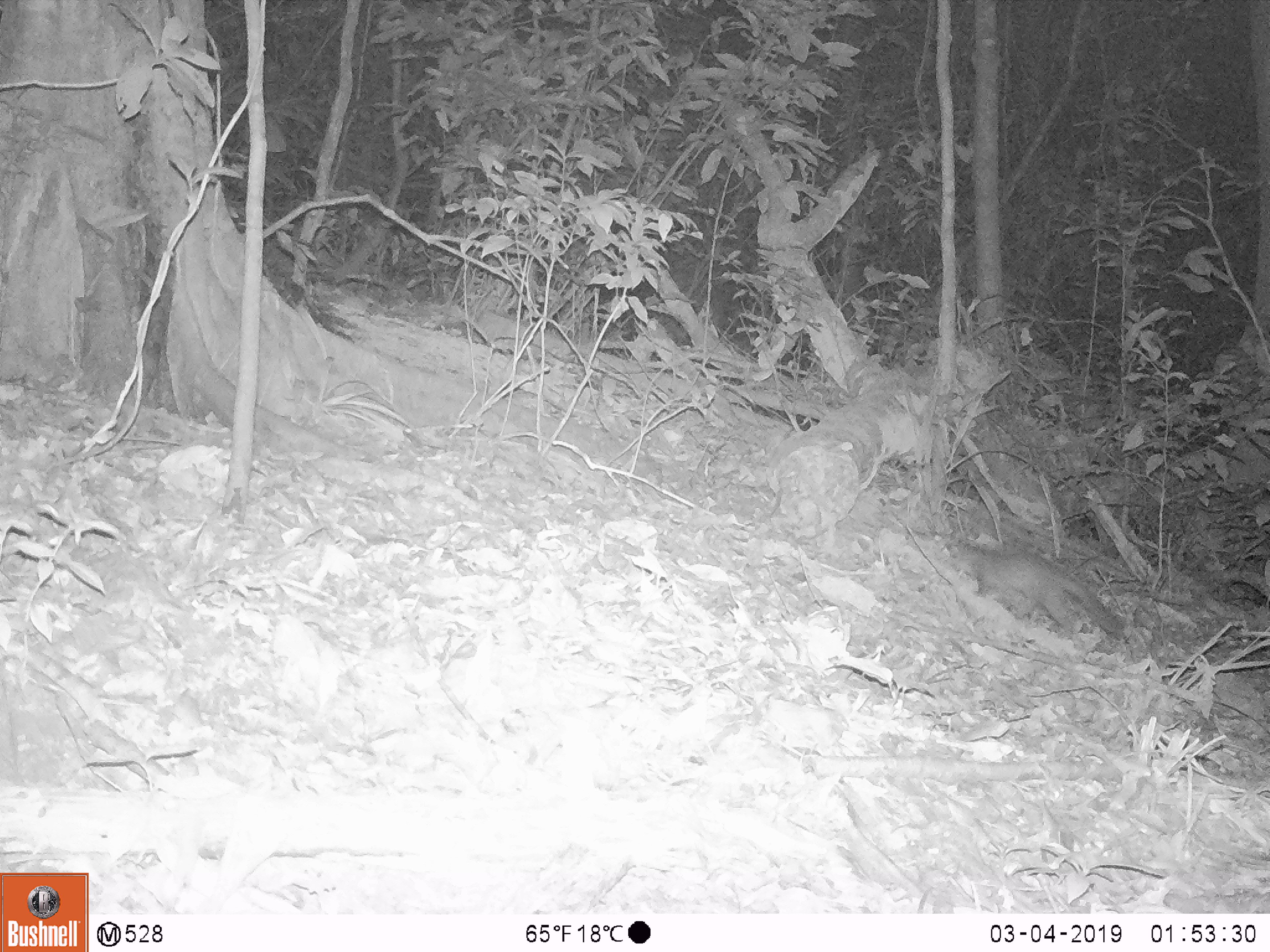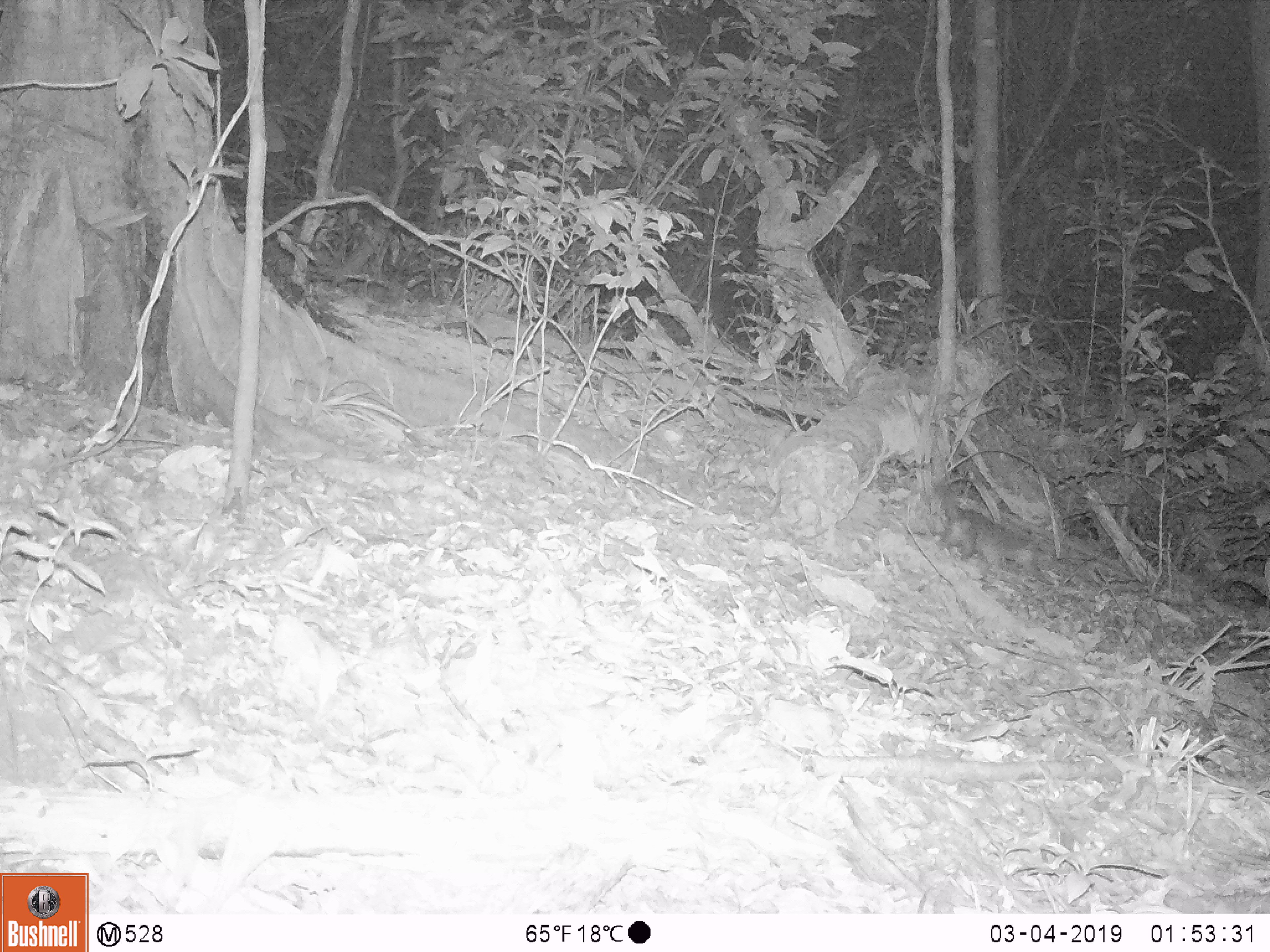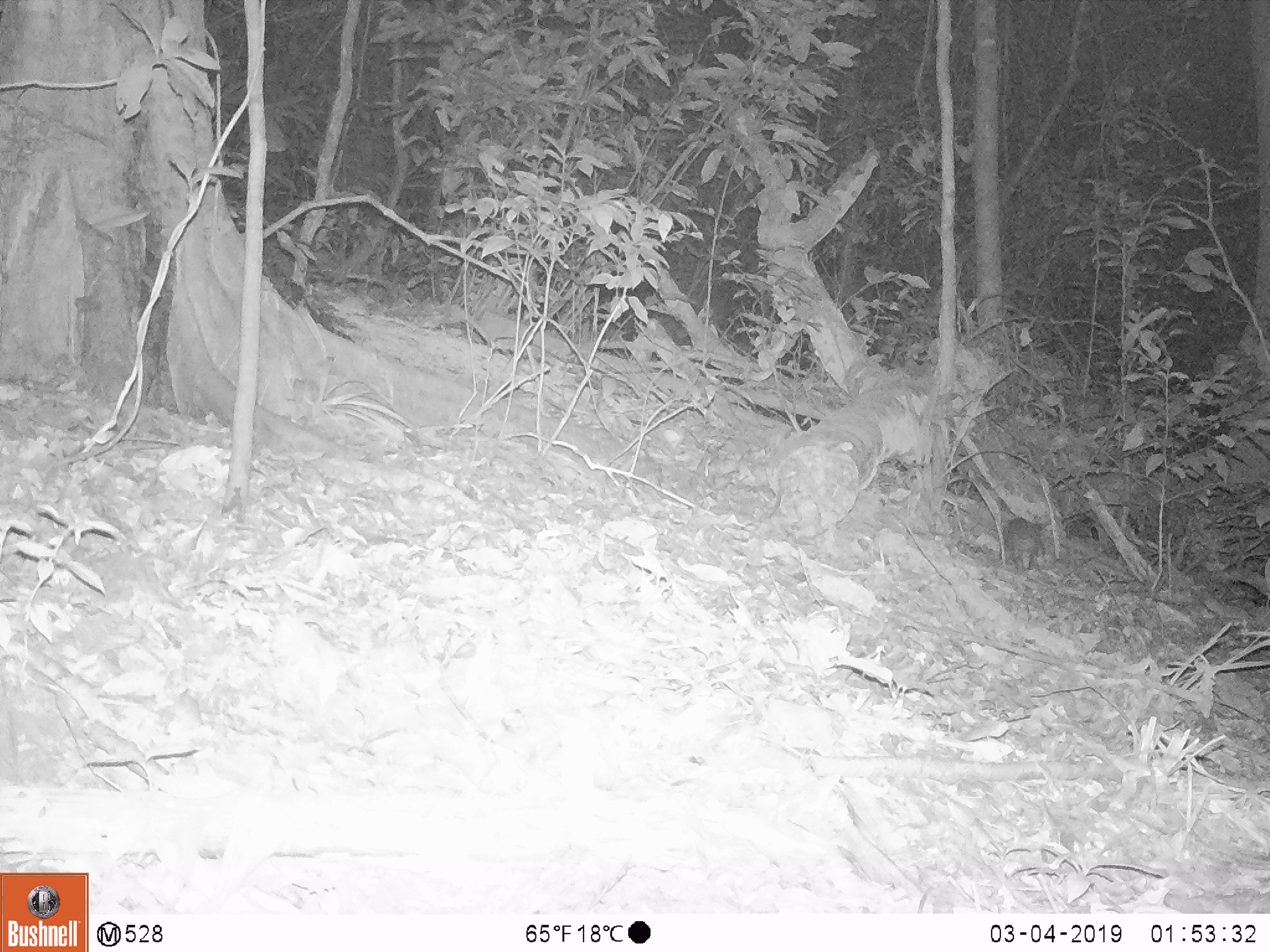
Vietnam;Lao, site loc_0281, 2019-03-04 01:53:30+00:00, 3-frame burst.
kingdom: Animalia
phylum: Chordata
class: Mammalia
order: Carnivora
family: Mustelidae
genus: Melogale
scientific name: Melogale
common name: ferret badger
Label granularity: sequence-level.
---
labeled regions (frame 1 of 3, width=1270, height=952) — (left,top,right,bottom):
ferret badger: (948,544,1122,639)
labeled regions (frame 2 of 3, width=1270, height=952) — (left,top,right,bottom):
ferret badger: (933,482,1037,571)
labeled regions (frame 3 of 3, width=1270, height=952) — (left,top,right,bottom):
ferret badger: (999,517,1045,570)